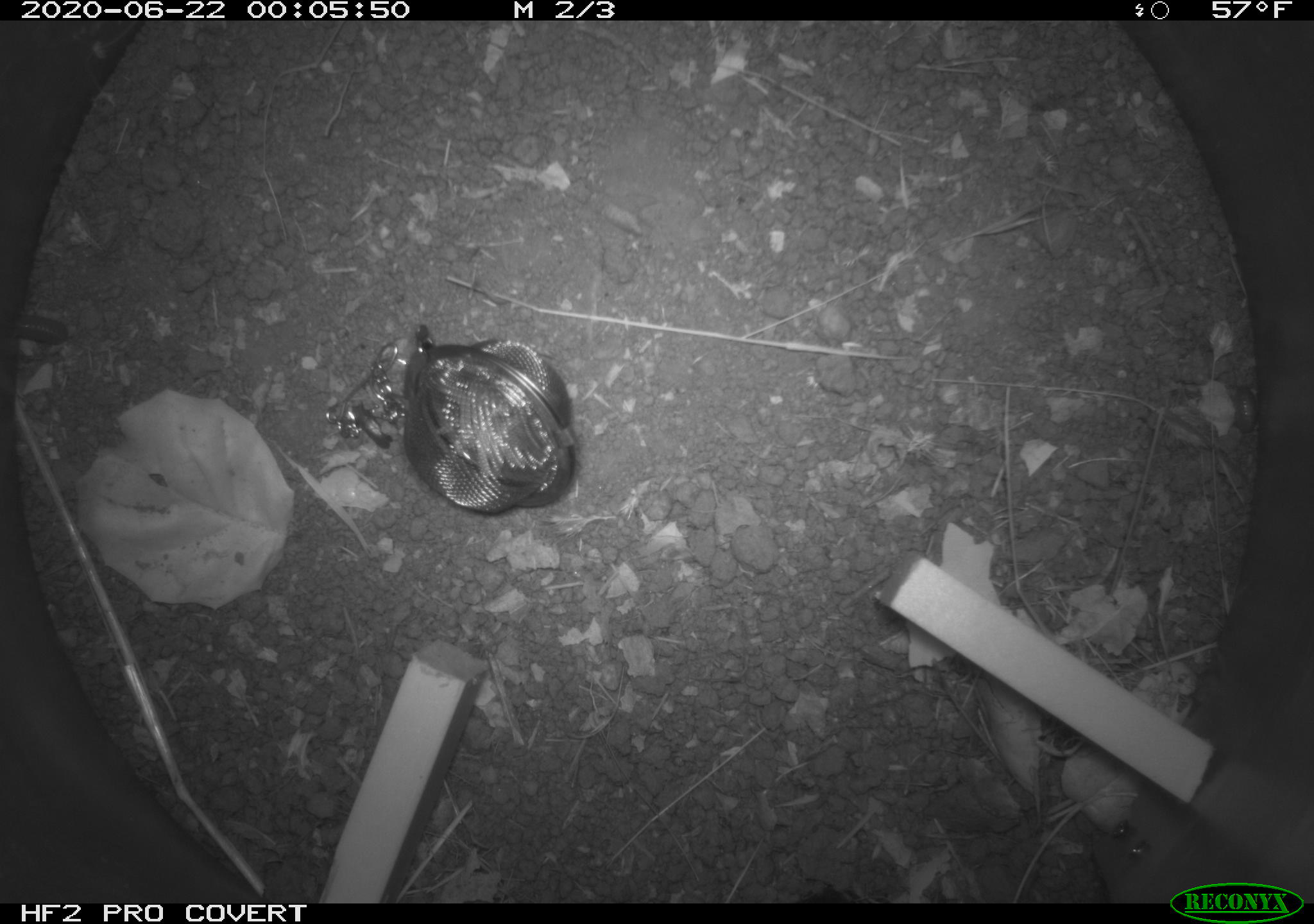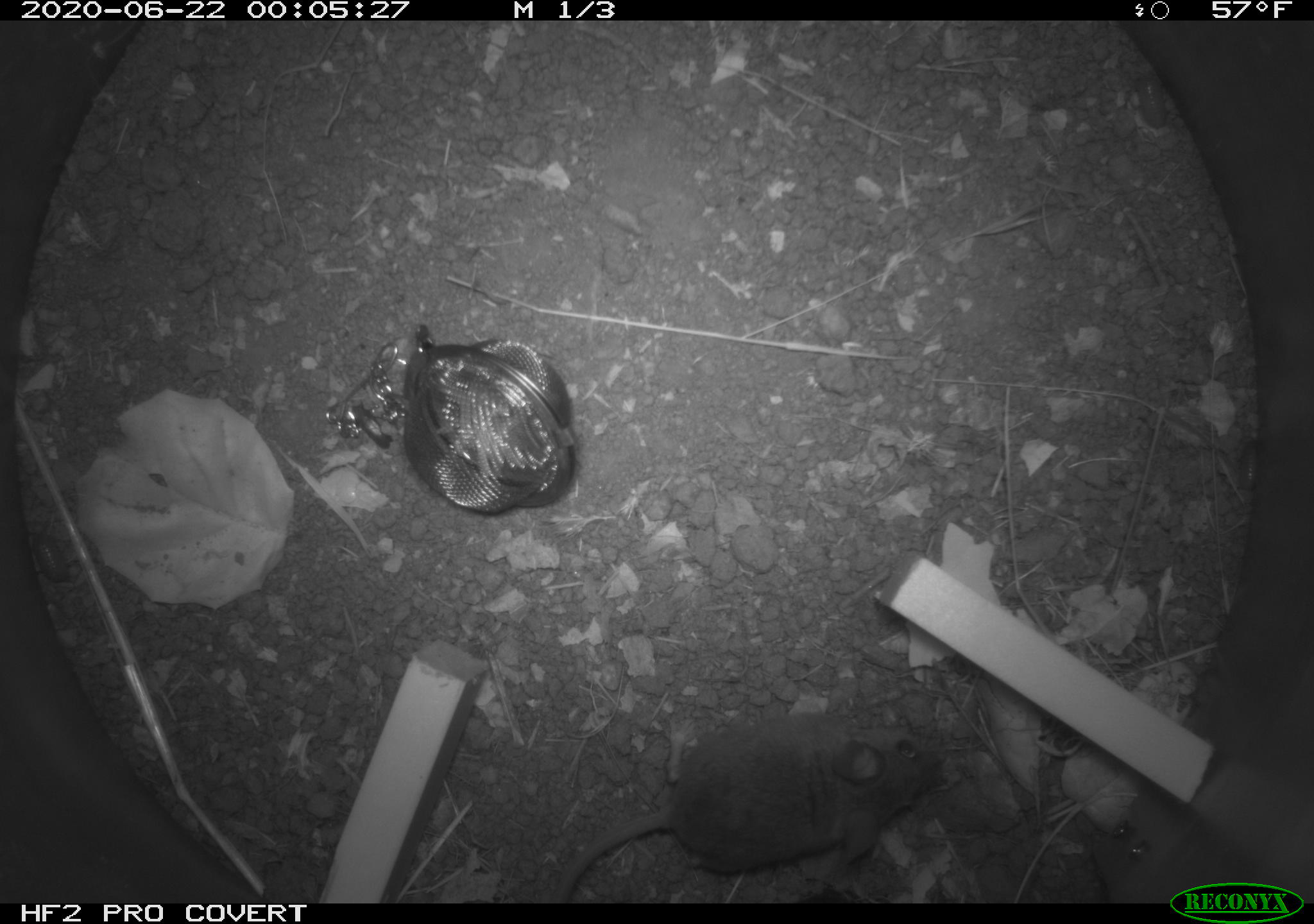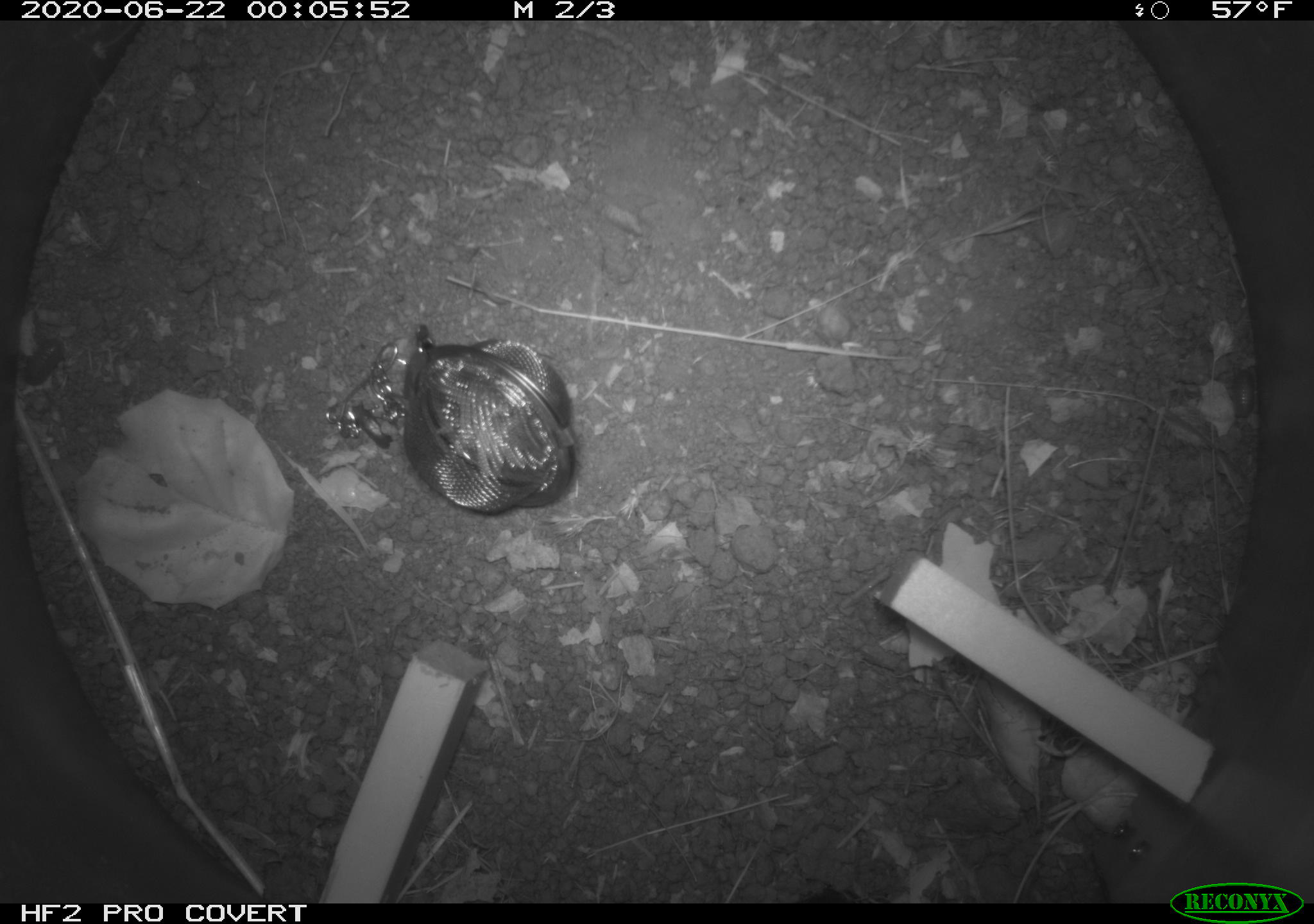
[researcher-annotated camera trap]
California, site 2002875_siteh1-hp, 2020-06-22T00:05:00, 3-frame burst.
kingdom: Animalia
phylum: Arthropoda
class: Insecta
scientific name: Insecta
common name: insect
Insect (Insecta).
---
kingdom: Animalia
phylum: Chordata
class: Mammalia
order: Rodentia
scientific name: Rodentia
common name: rodent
Rodent (Rodentia).